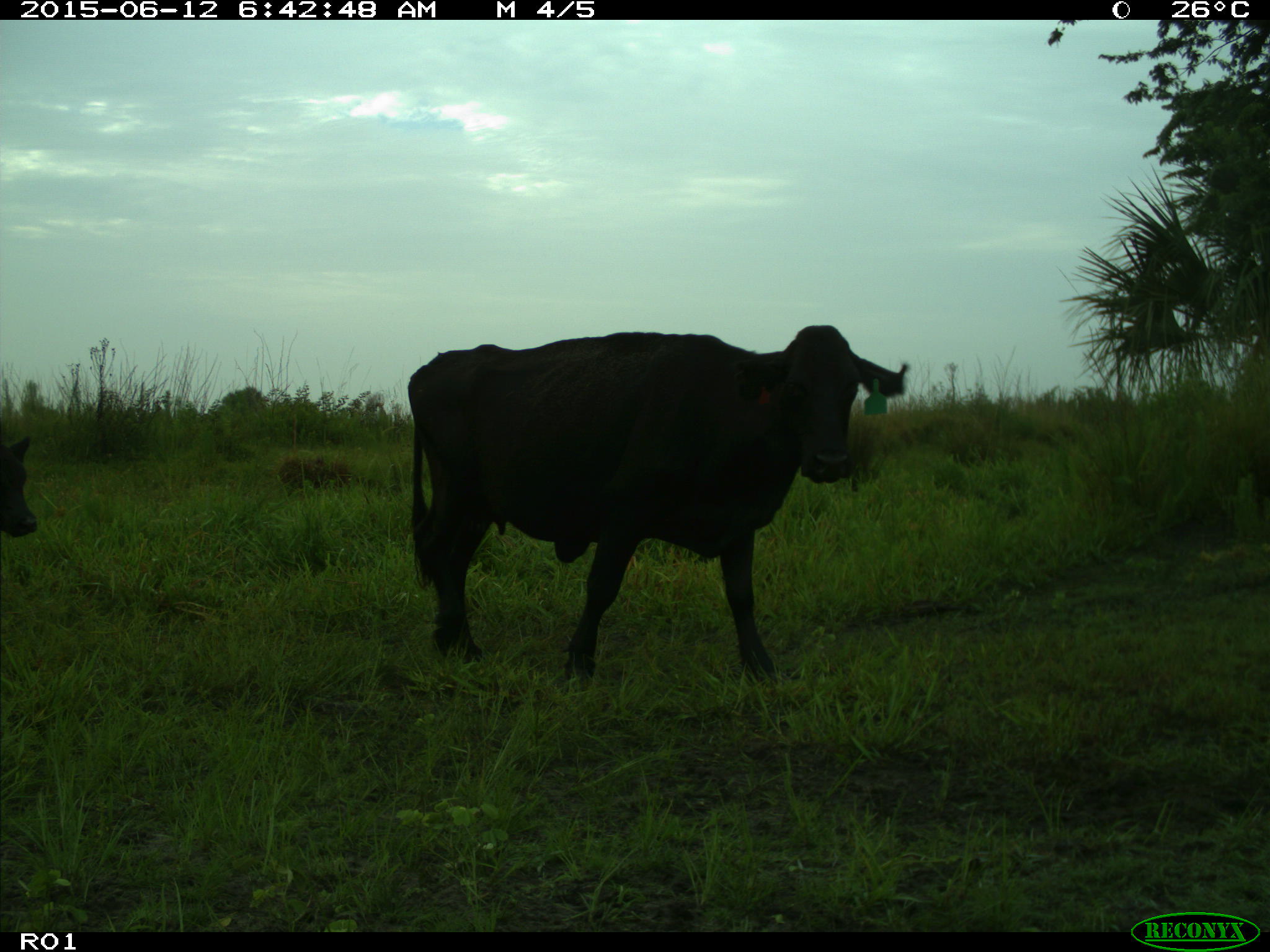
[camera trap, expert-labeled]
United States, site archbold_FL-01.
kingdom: Animalia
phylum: Chordata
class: Mammalia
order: Artiodactyla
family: Bovidae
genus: Bos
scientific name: Bos taurus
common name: domestic cow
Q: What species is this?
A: Bos taurus (domestic cow).